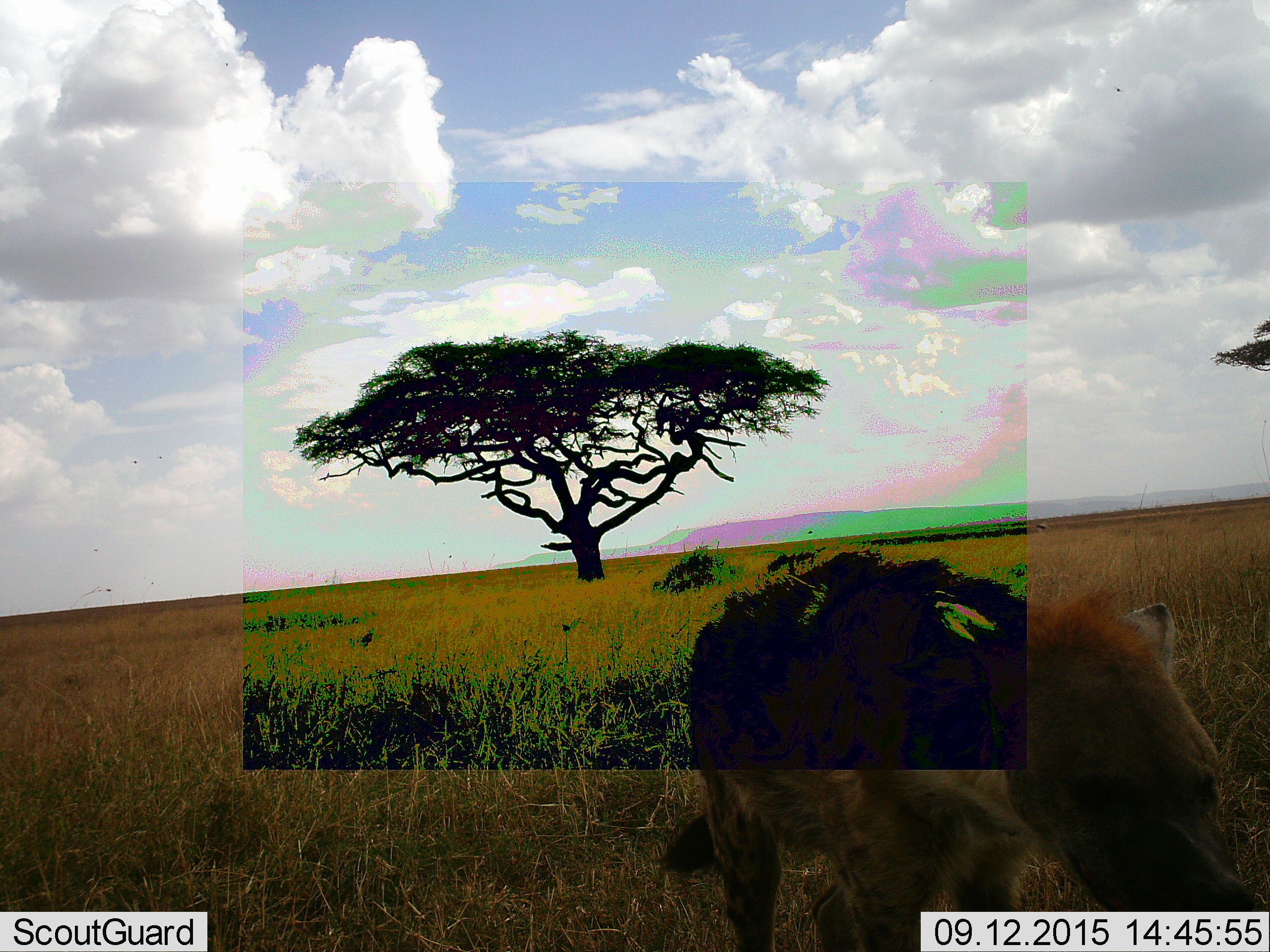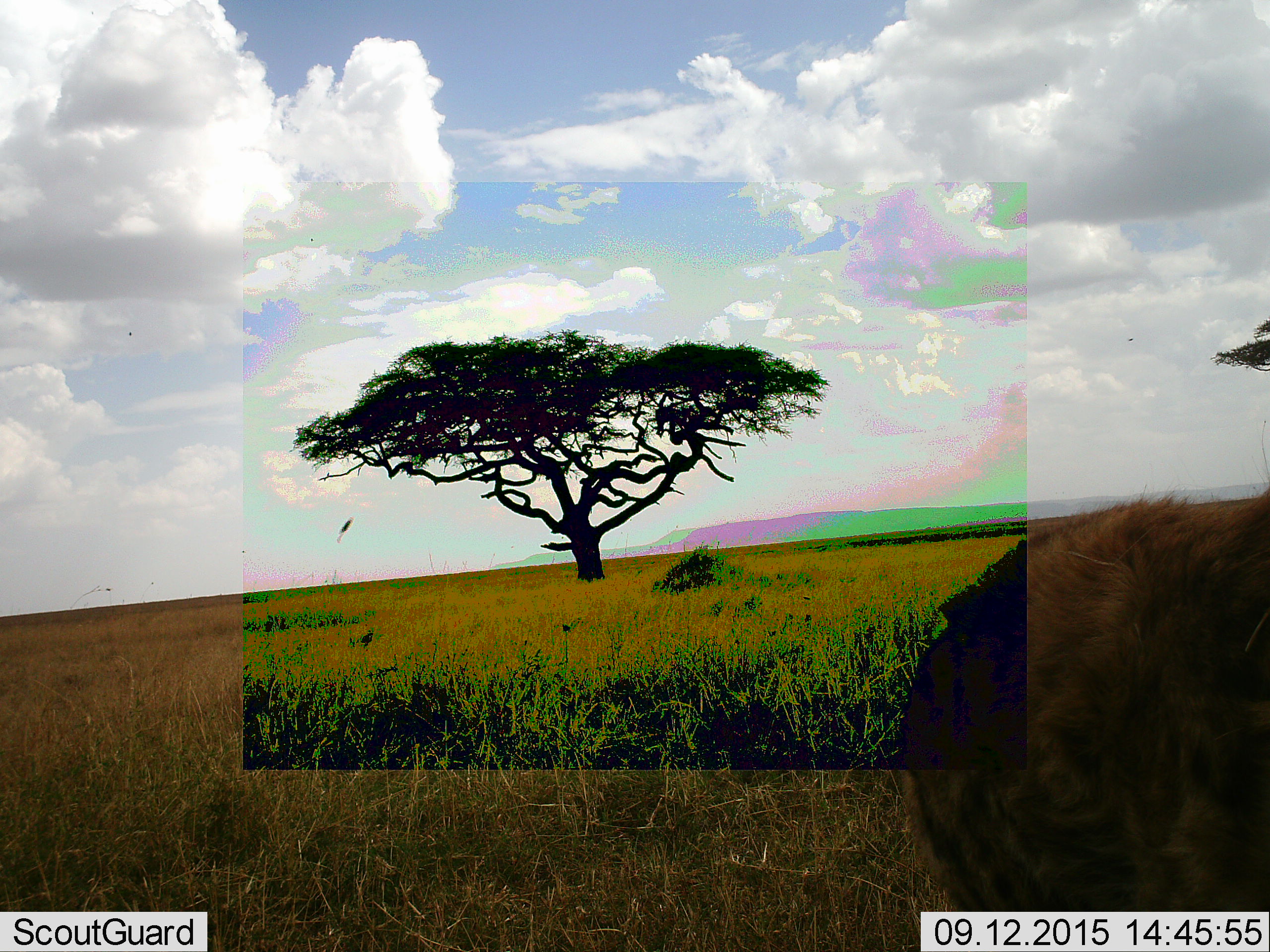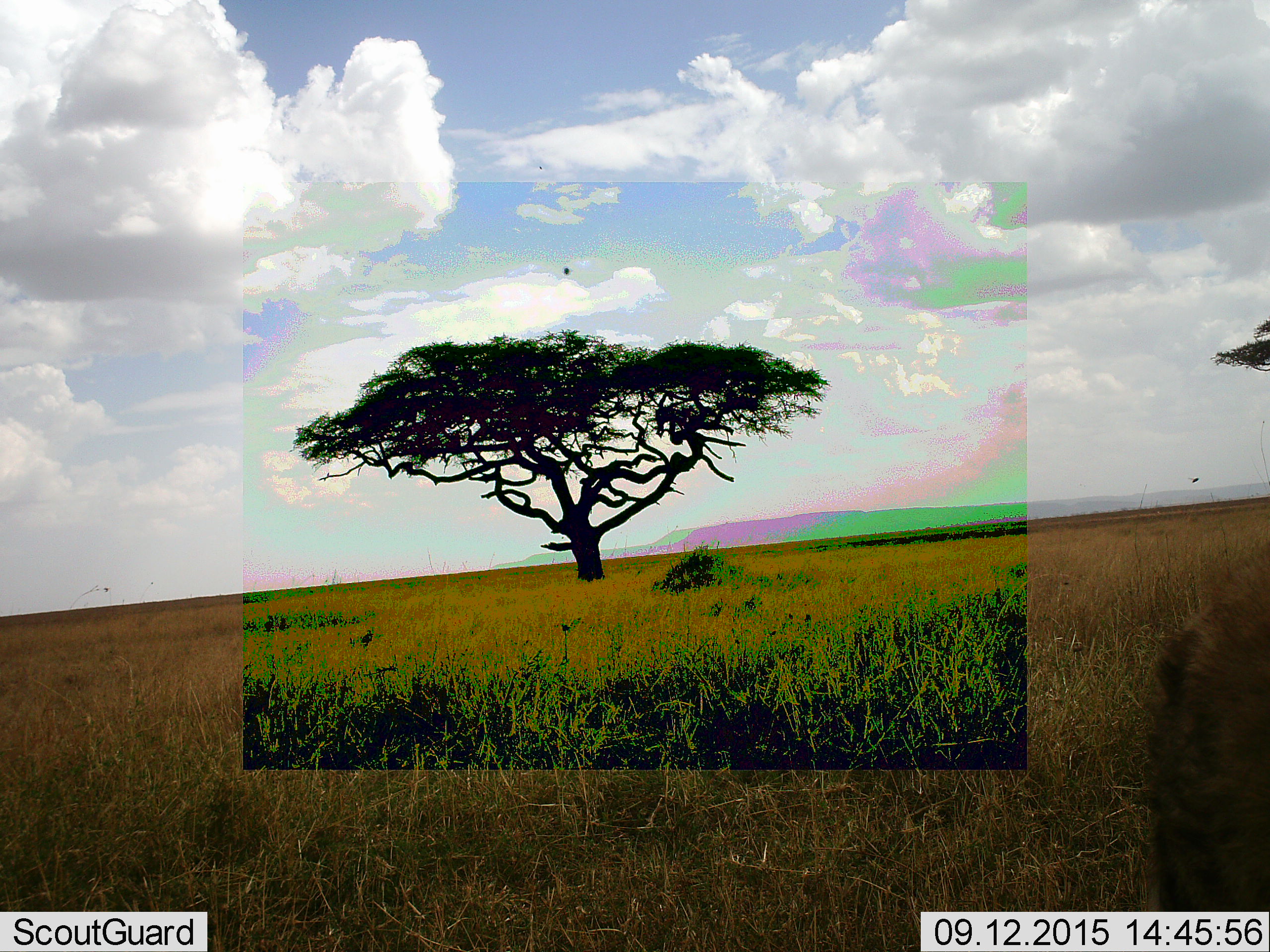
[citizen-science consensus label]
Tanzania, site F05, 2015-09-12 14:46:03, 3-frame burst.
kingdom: Animalia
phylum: Chordata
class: Mammalia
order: Carnivora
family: Hyaenidae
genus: Crocuta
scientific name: Crocuta crocuta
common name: spotted hyena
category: hyenaspotted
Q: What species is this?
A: Hyenaspotted (spotted hyena) (Crocuta crocuta).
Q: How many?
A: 1.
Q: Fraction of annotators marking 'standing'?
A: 0%.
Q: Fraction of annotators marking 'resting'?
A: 0%.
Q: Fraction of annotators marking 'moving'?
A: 92%.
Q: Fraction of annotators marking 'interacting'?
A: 8%.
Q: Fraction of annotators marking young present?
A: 0%.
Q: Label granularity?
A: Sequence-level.